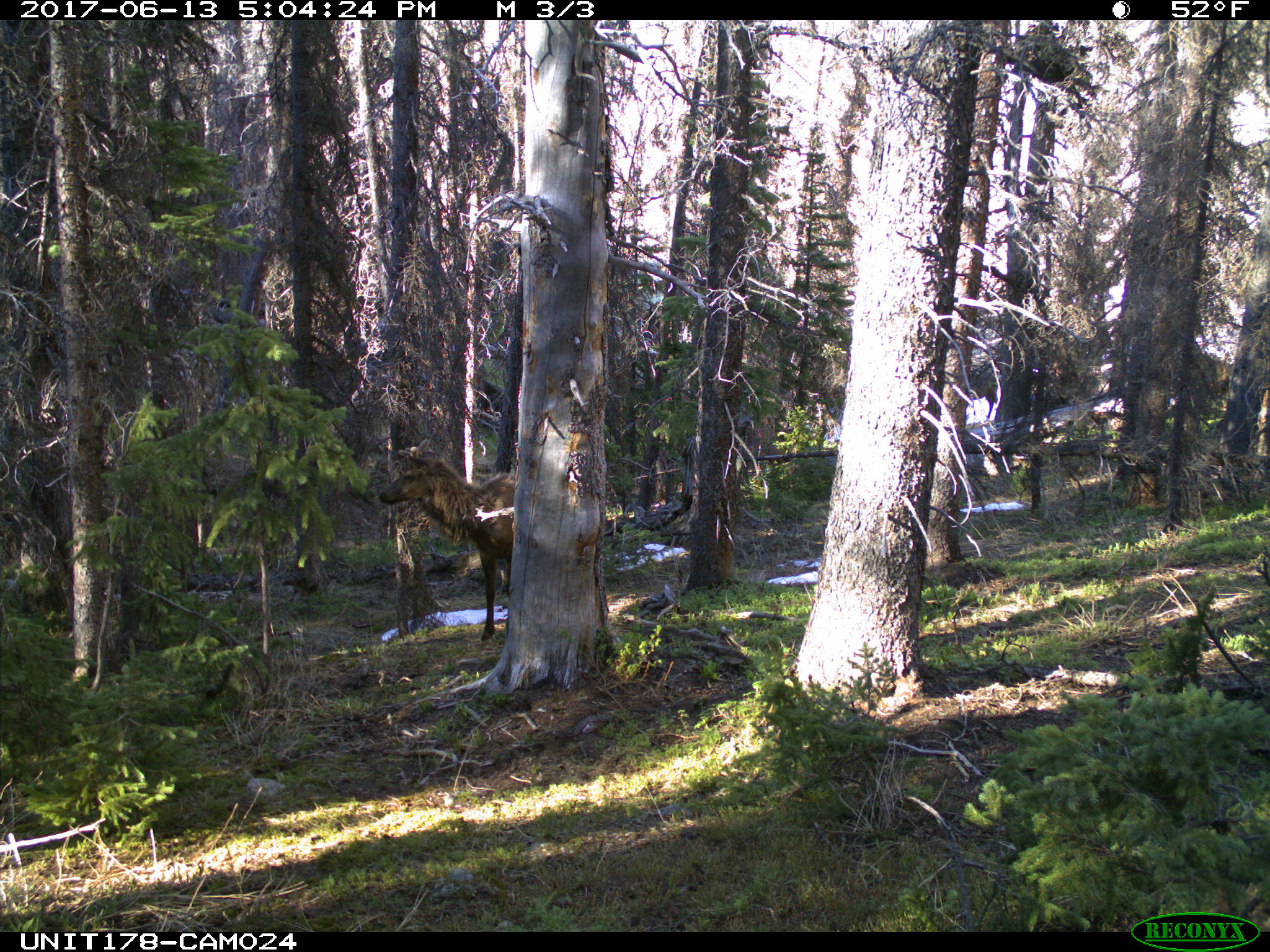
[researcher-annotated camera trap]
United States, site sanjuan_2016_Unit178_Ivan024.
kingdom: Animalia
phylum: Chordata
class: Mammalia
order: Artiodactyla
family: Cervidae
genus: Cervus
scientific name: Cervus elaphus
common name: red deer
Cervus elaphus (red deer).